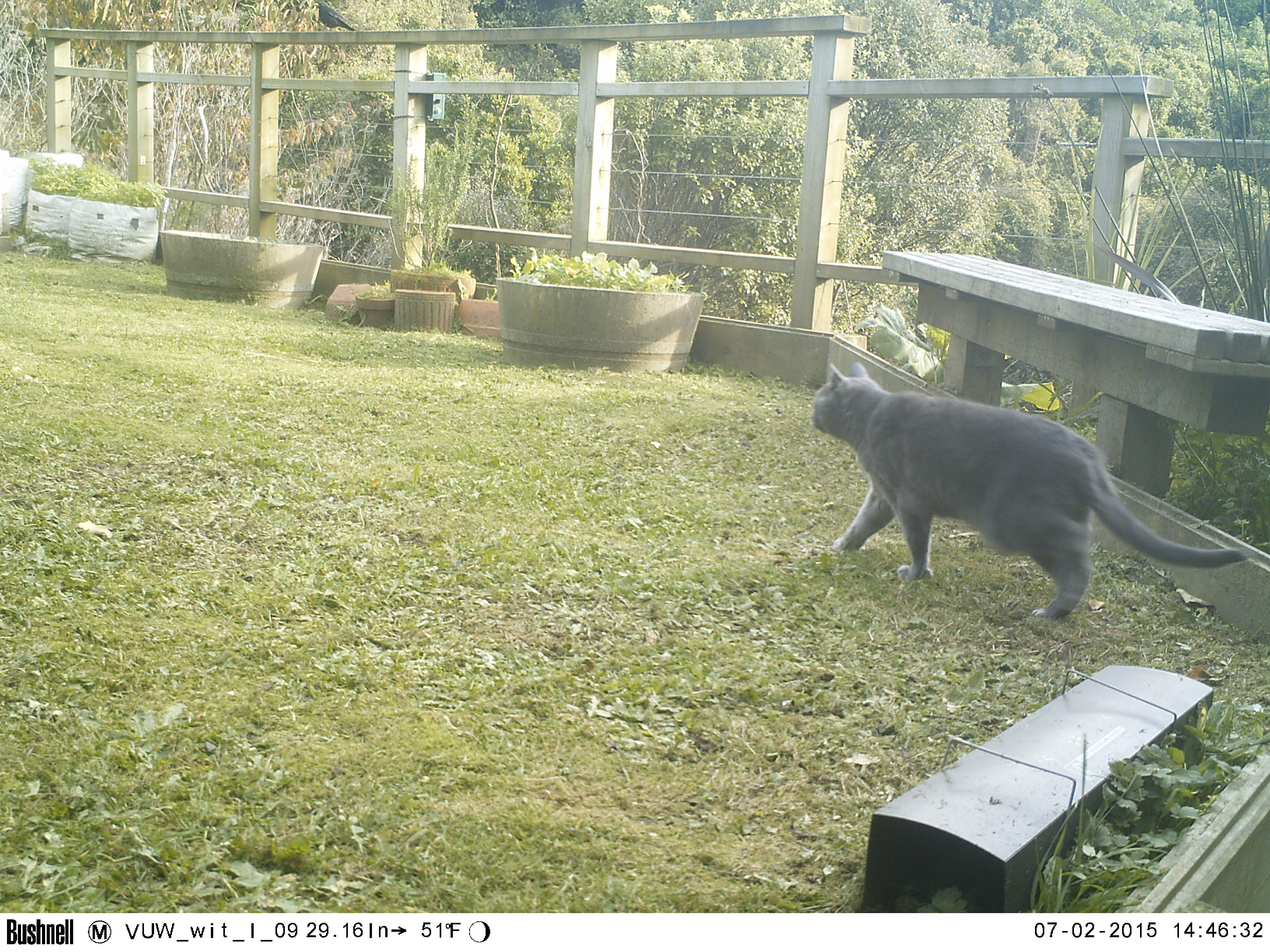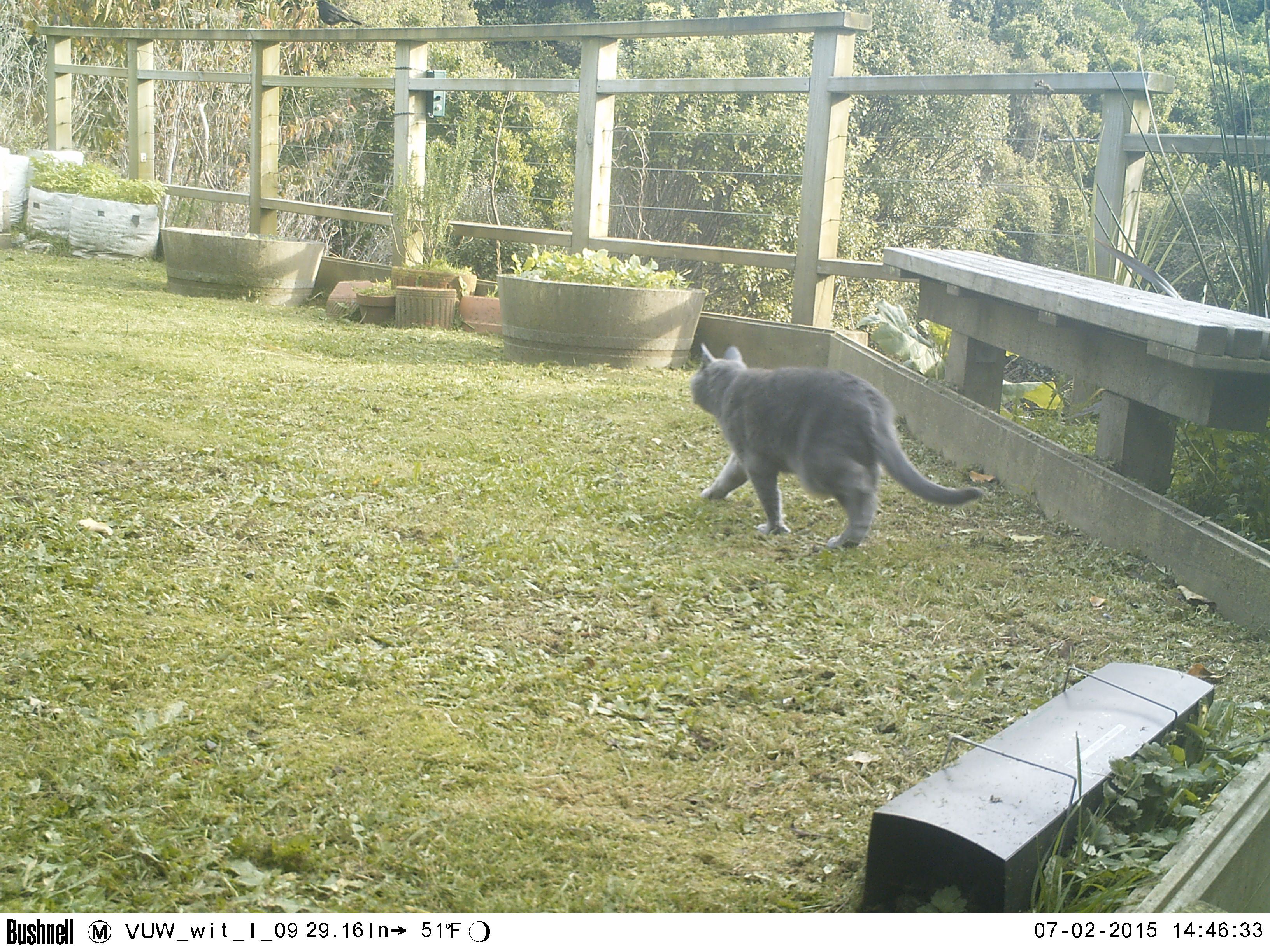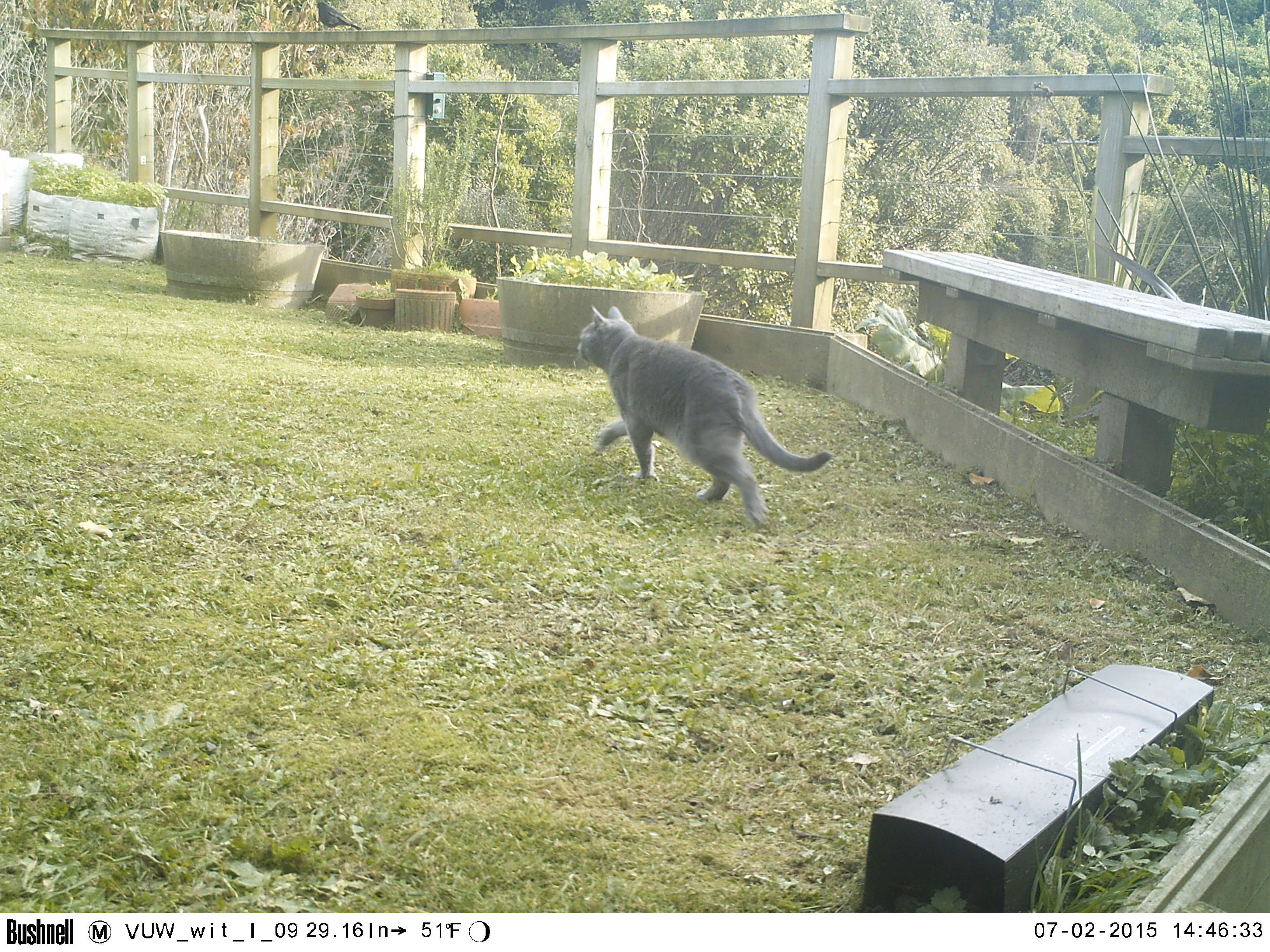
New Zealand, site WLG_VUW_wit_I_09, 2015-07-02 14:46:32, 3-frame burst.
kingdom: Animalia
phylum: Chordata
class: Mammalia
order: Carnivora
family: Felidae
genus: Felis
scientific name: Felis catus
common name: domestic cat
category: cat